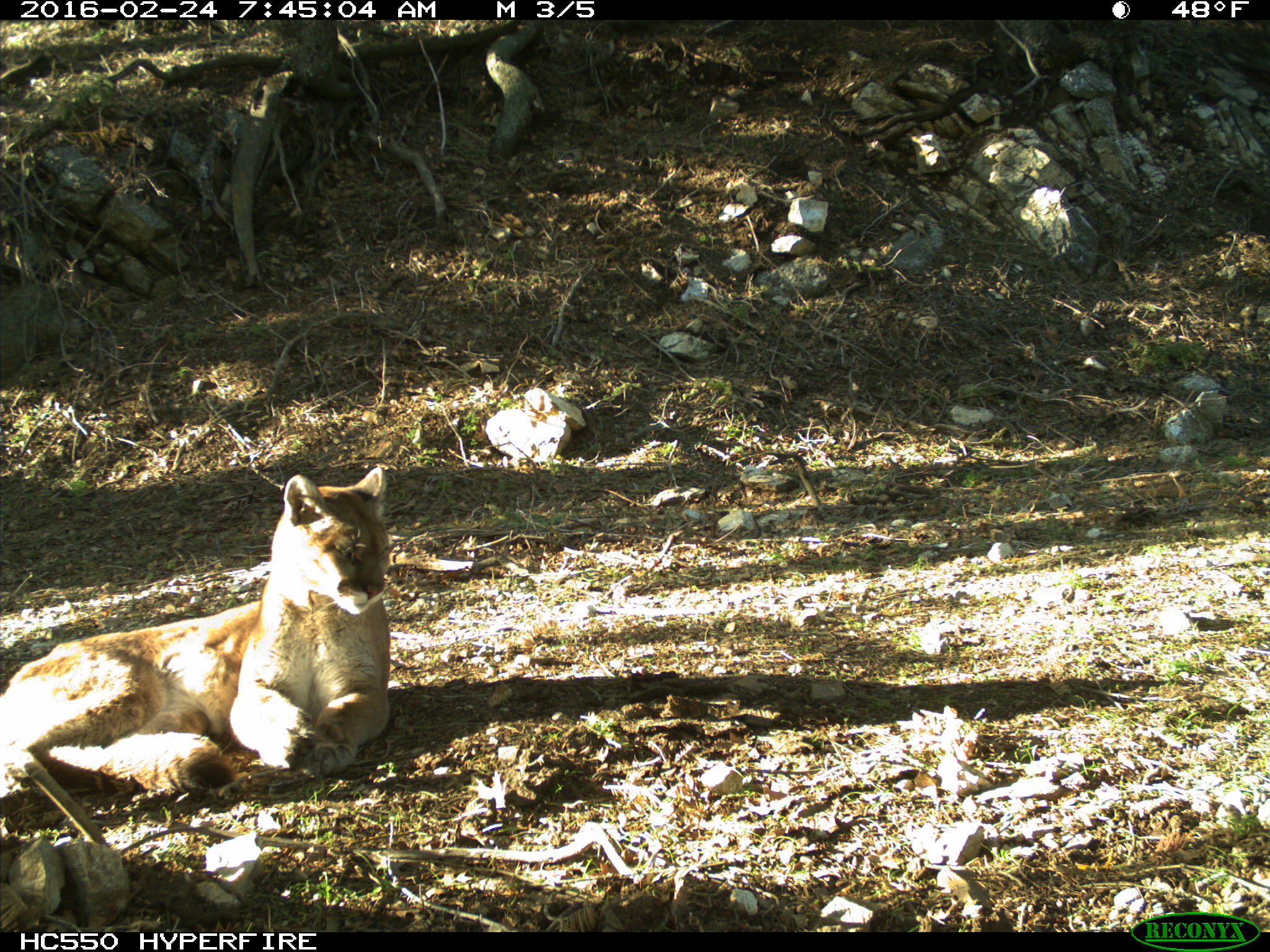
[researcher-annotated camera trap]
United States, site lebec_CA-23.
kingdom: Animalia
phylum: Chordata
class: Mammalia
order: Carnivora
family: Felidae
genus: Puma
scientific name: Puma concolor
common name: mountain lion